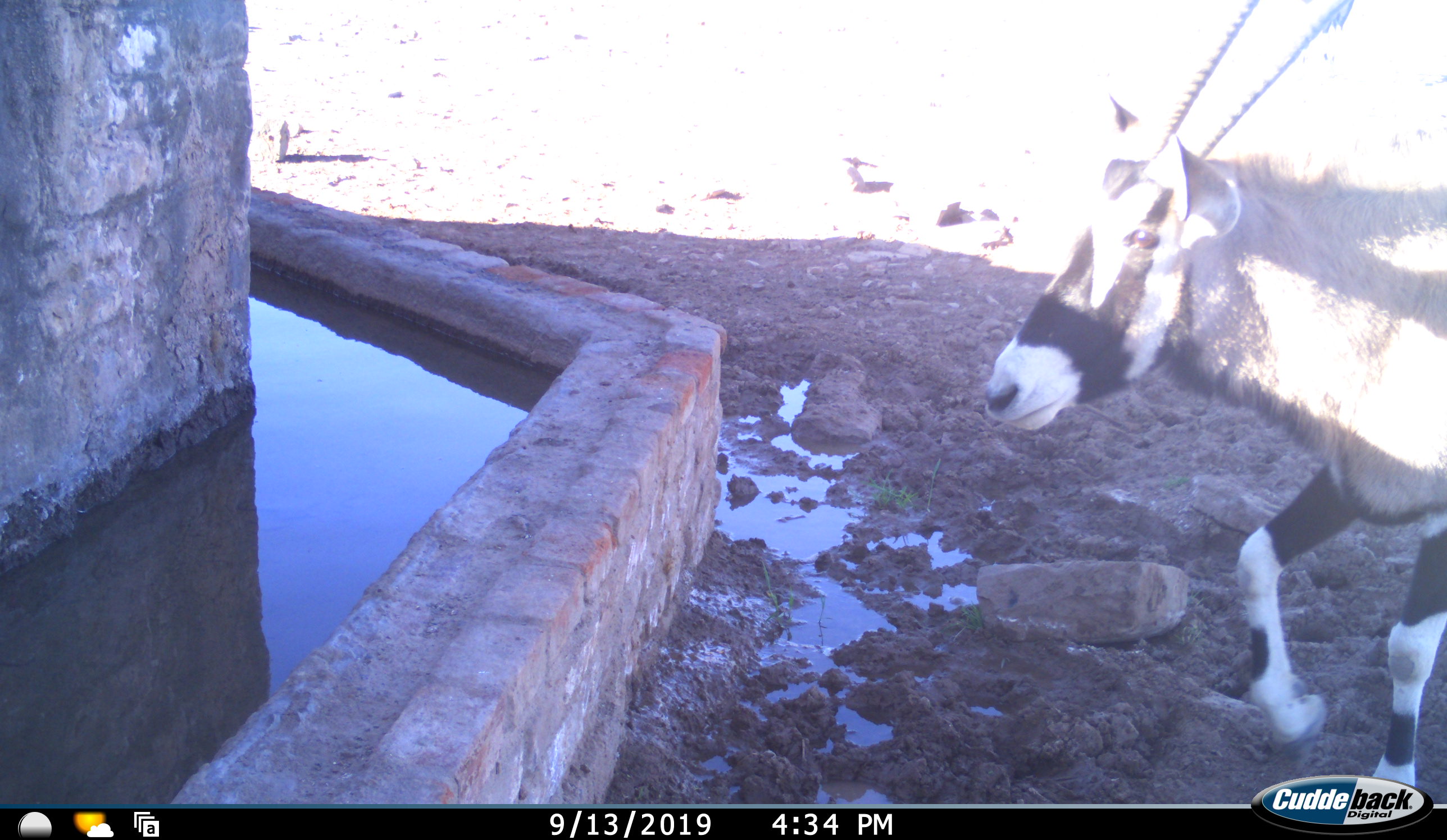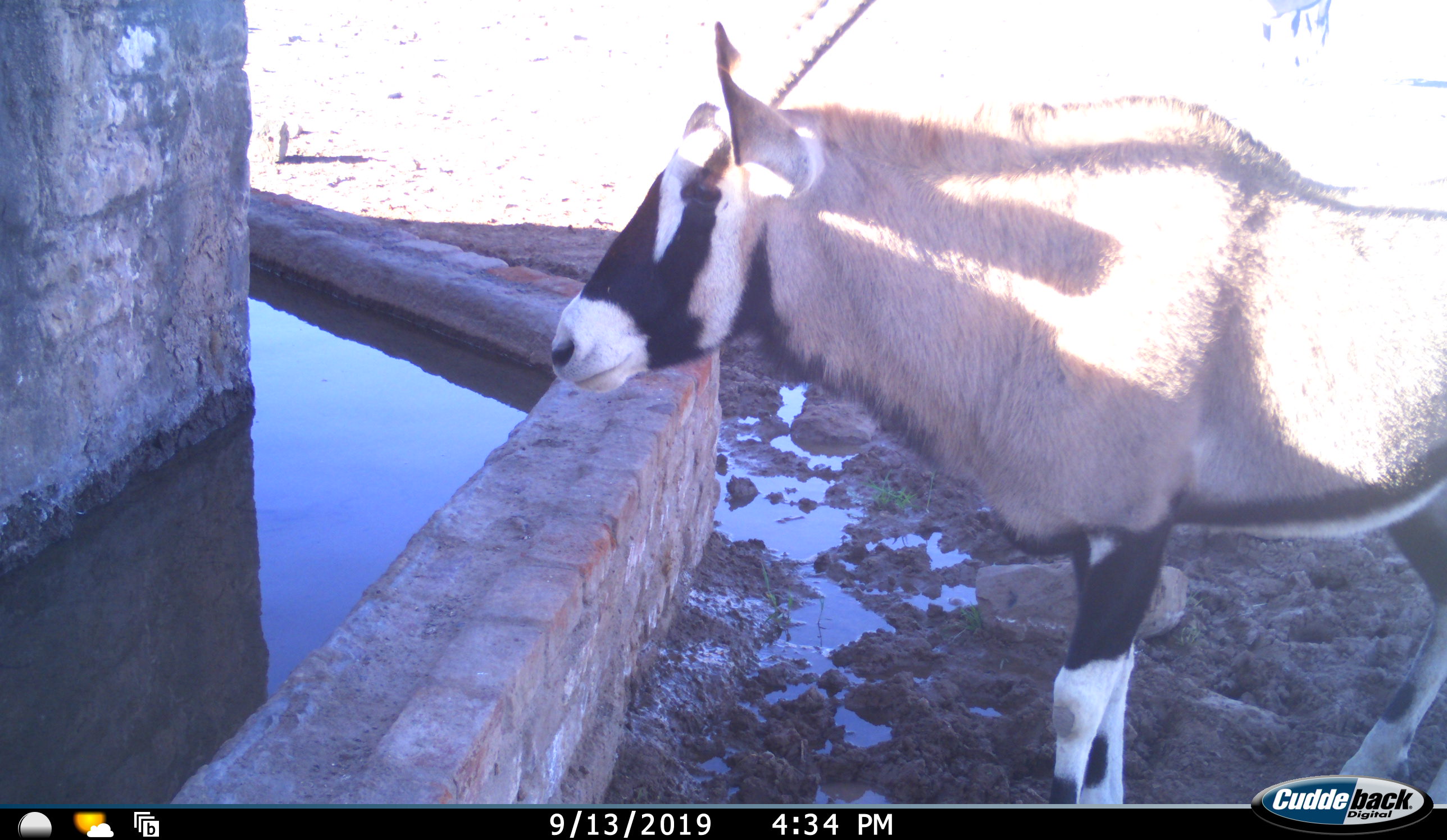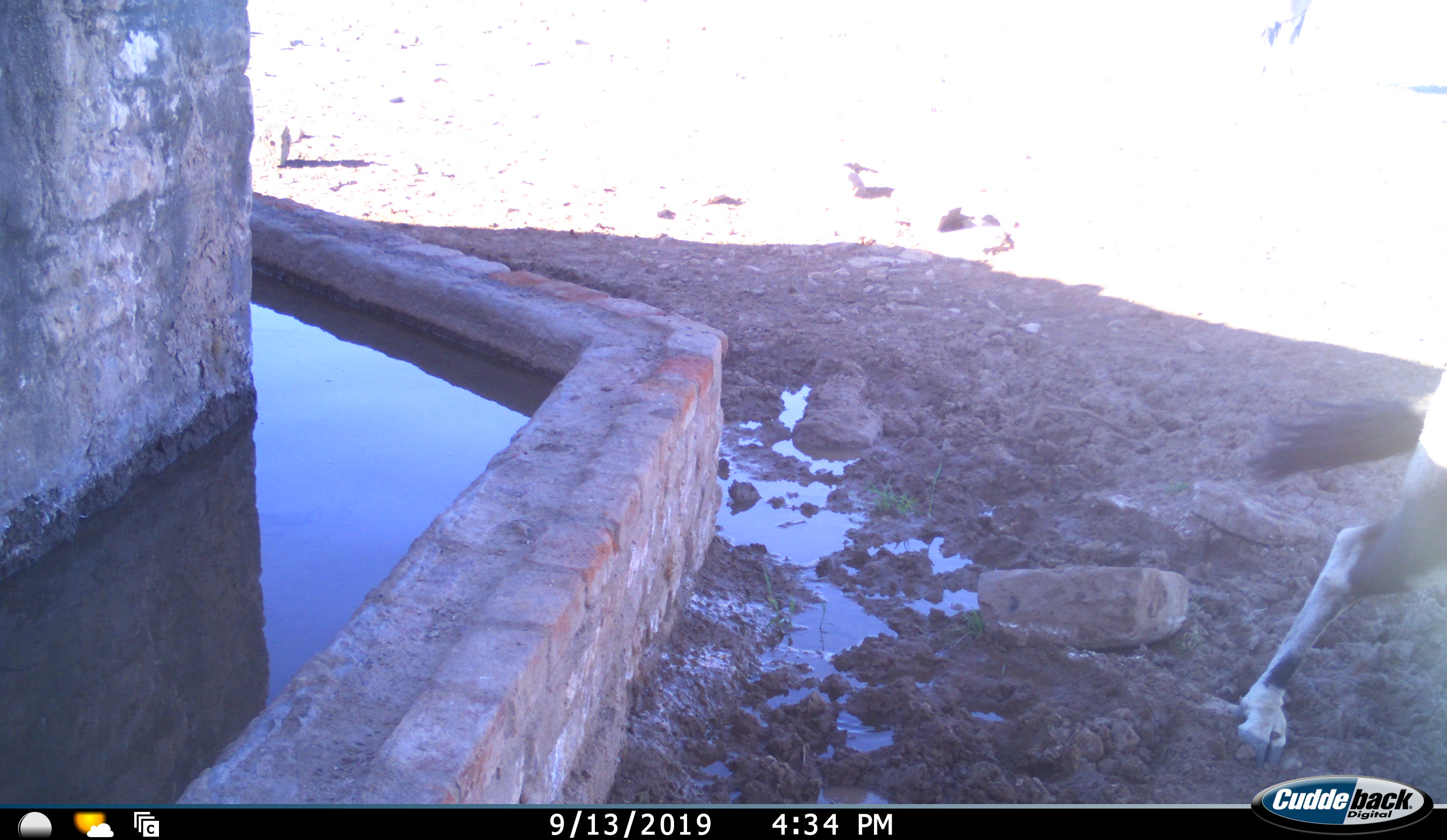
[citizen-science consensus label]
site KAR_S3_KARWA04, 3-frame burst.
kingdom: Animalia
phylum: Chordata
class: Mammalia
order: Artiodactyla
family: Bovidae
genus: Oryx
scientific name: Oryx gazella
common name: gemsbok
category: oryx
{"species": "oryx (gemsbok) (Oryx gazella)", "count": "1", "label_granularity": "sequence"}